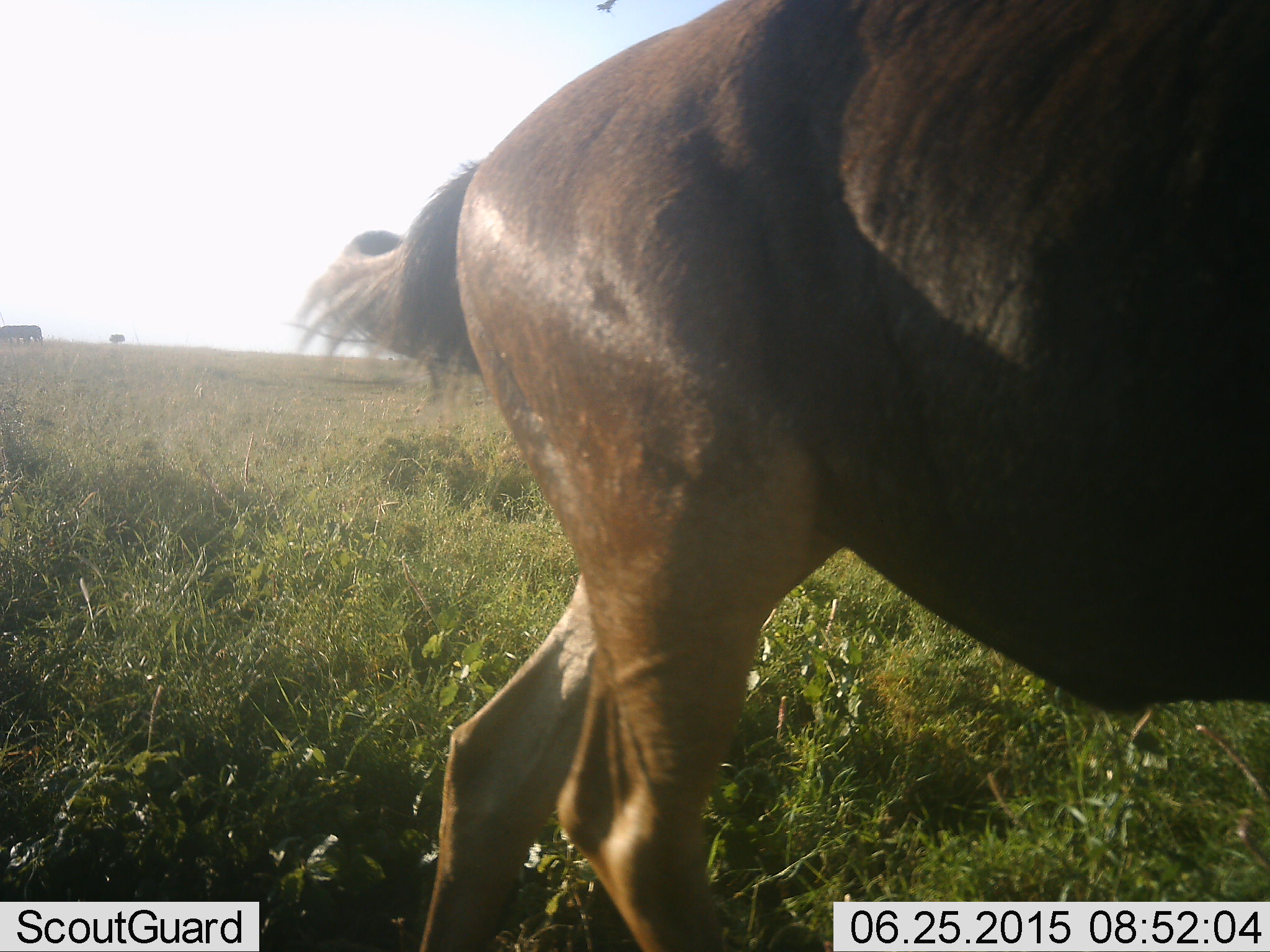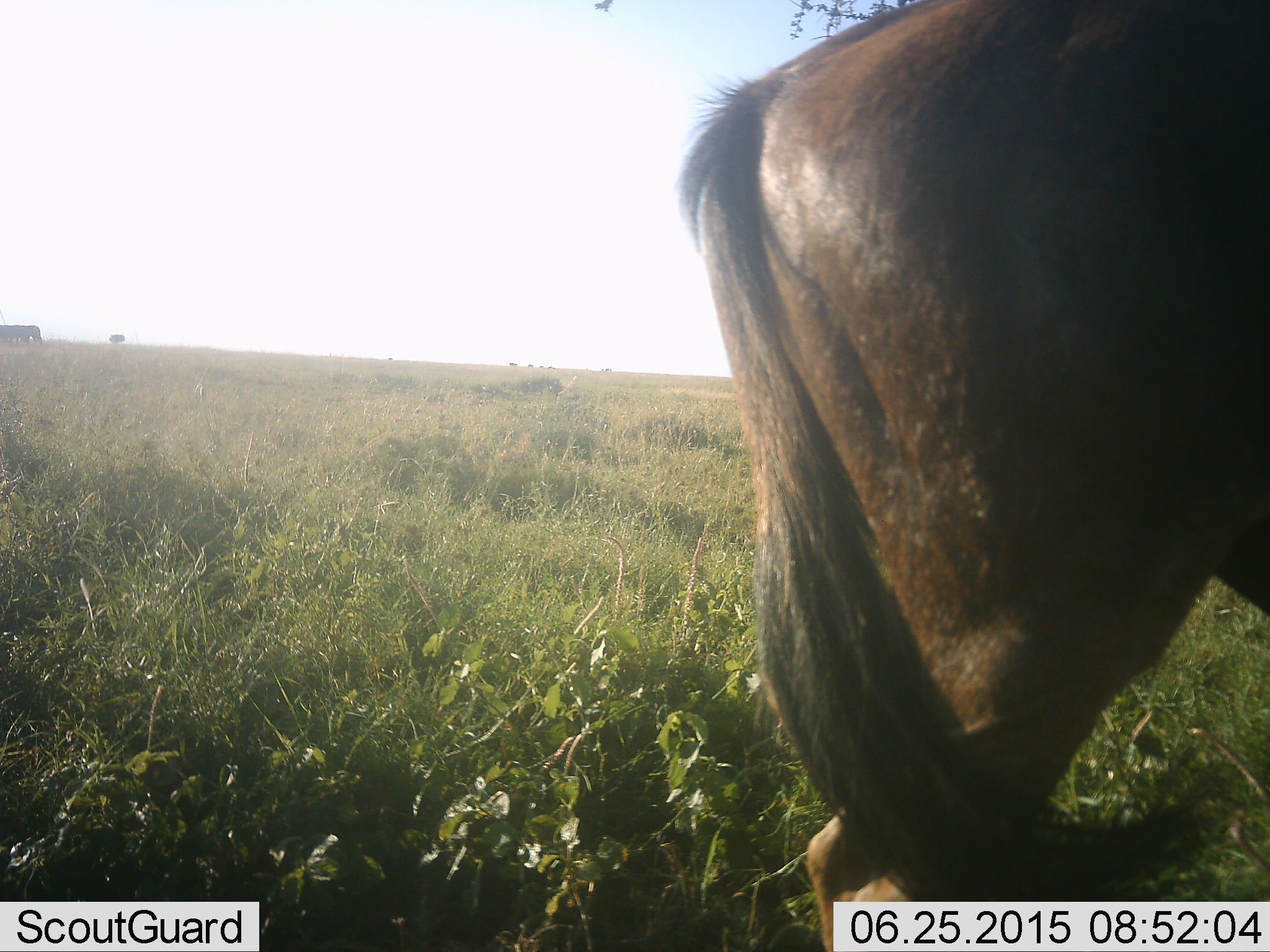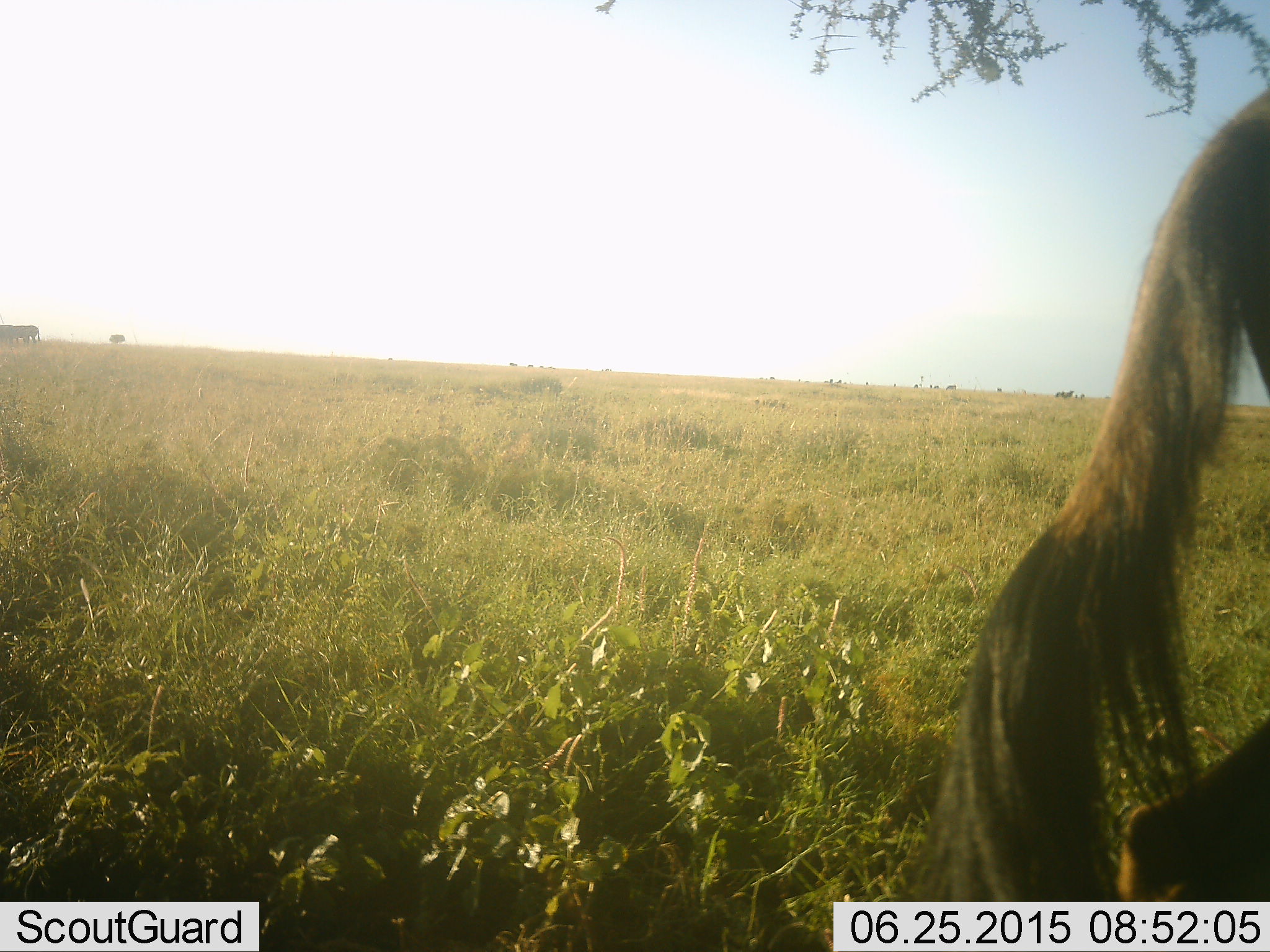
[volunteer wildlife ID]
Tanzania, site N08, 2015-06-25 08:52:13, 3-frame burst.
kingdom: Animalia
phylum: Chordata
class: Mammalia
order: Artiodactyla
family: Bovidae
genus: Connochaetes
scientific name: Connochaetes taurinus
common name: blue wildebeest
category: wildebeest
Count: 1.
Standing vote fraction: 64%.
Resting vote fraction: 0%.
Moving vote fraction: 45%.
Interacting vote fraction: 0%.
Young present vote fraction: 0%.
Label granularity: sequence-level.